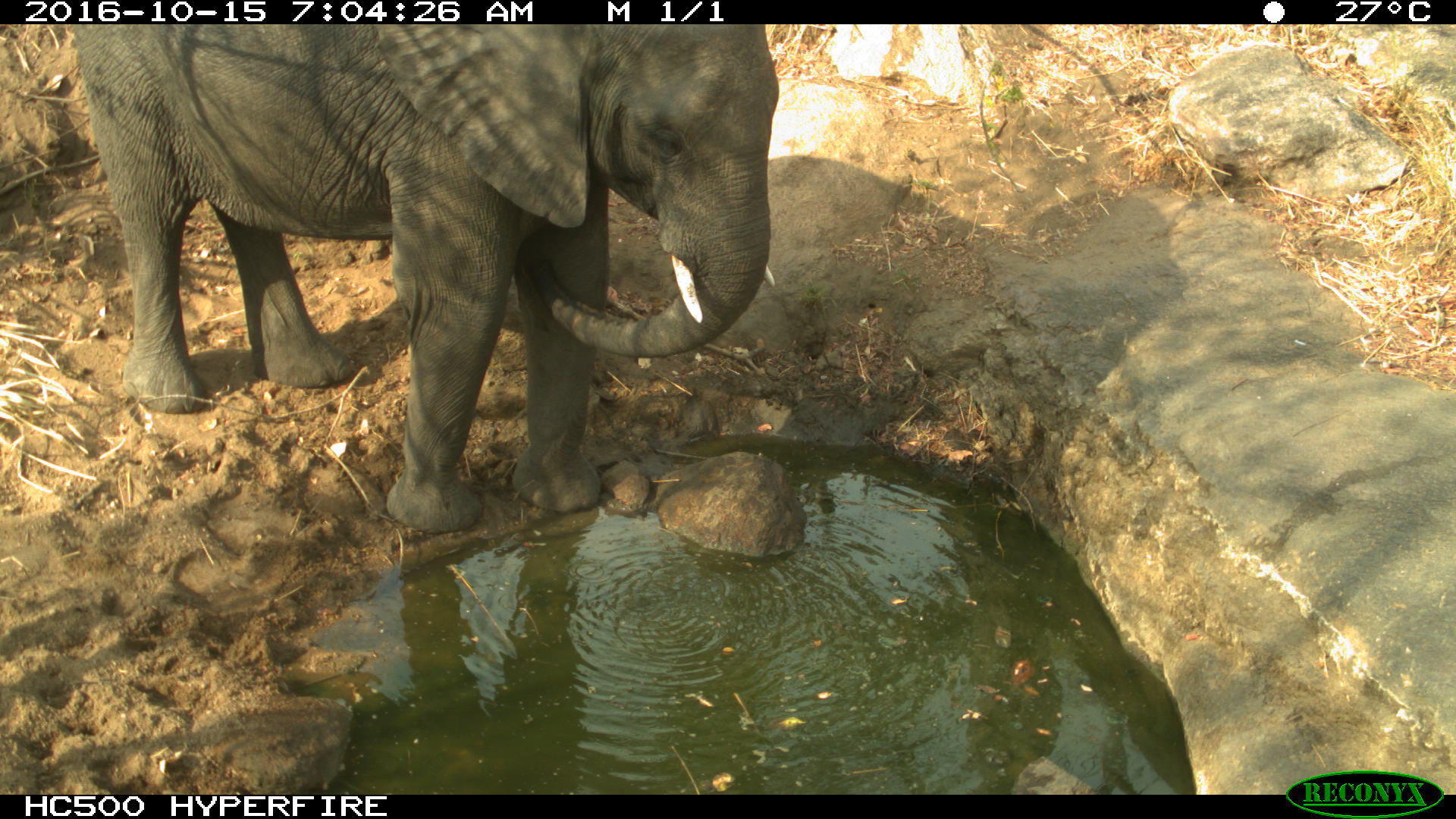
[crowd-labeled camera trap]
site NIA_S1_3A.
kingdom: Animalia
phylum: Chordata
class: Mammalia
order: Proboscidea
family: Elephantidae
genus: Loxodonta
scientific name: Loxodonta africana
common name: african bush elephant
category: elephant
Elephant (african bush elephant) (Loxodonta africana), count 1. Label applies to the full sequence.